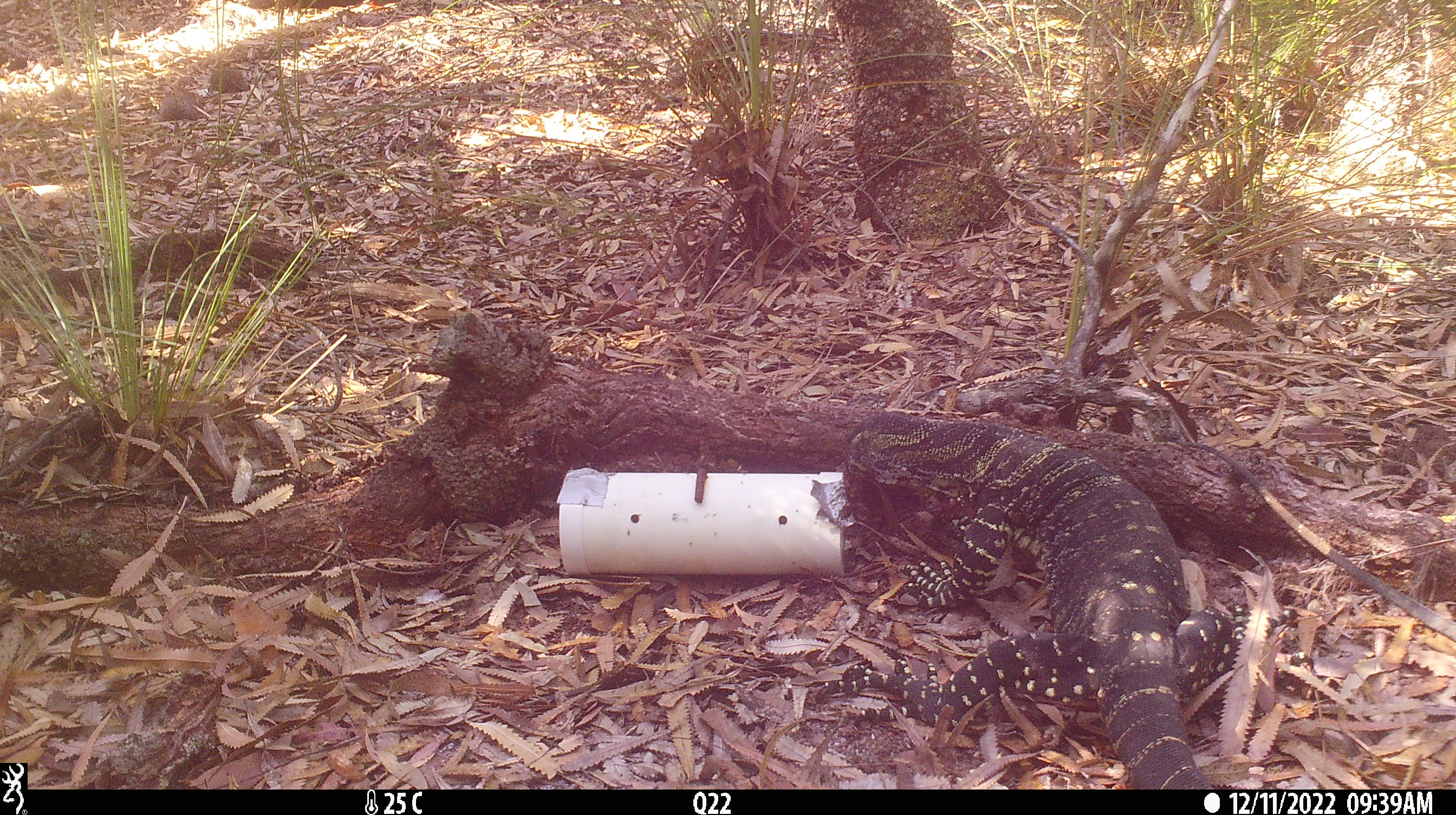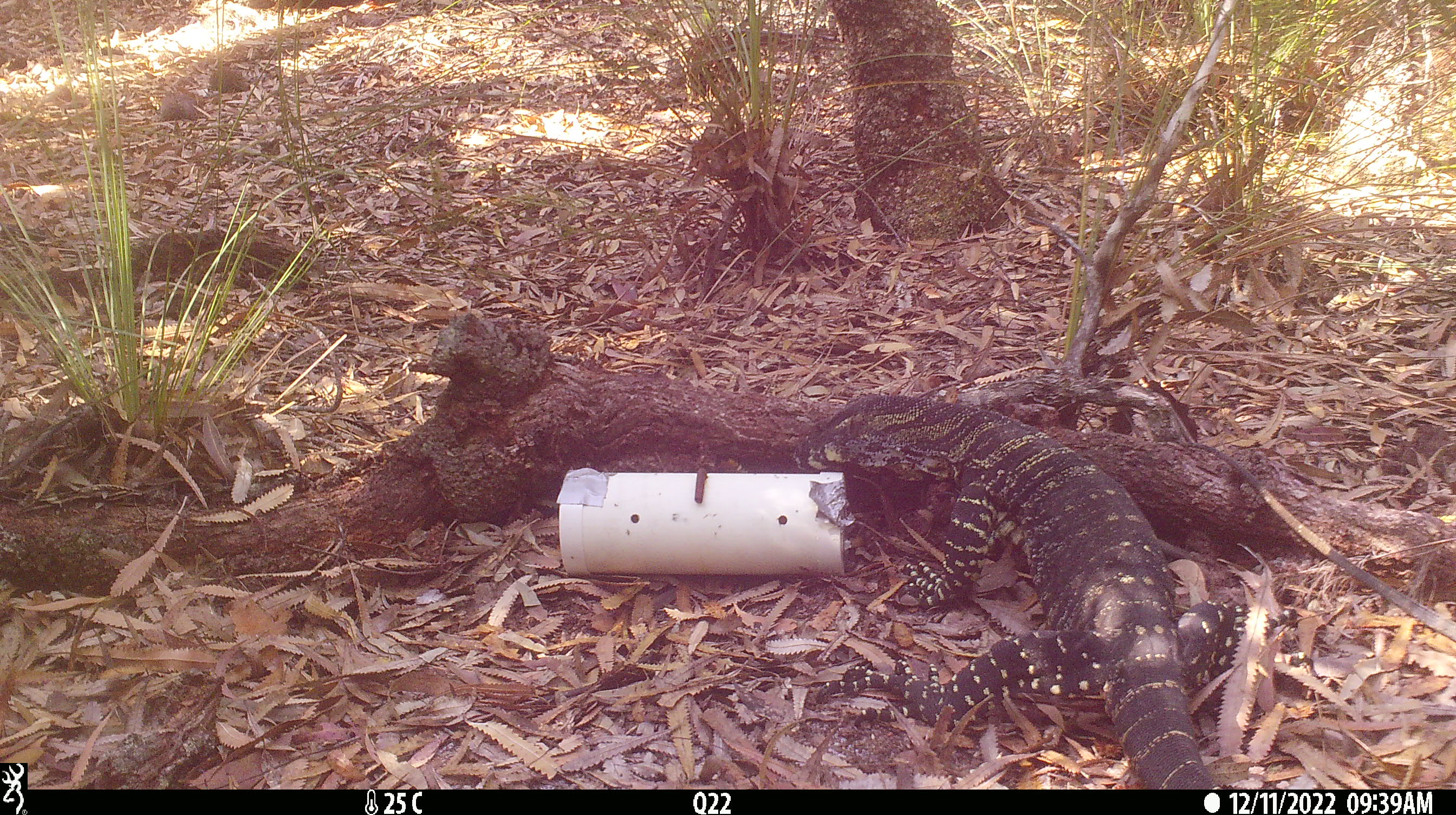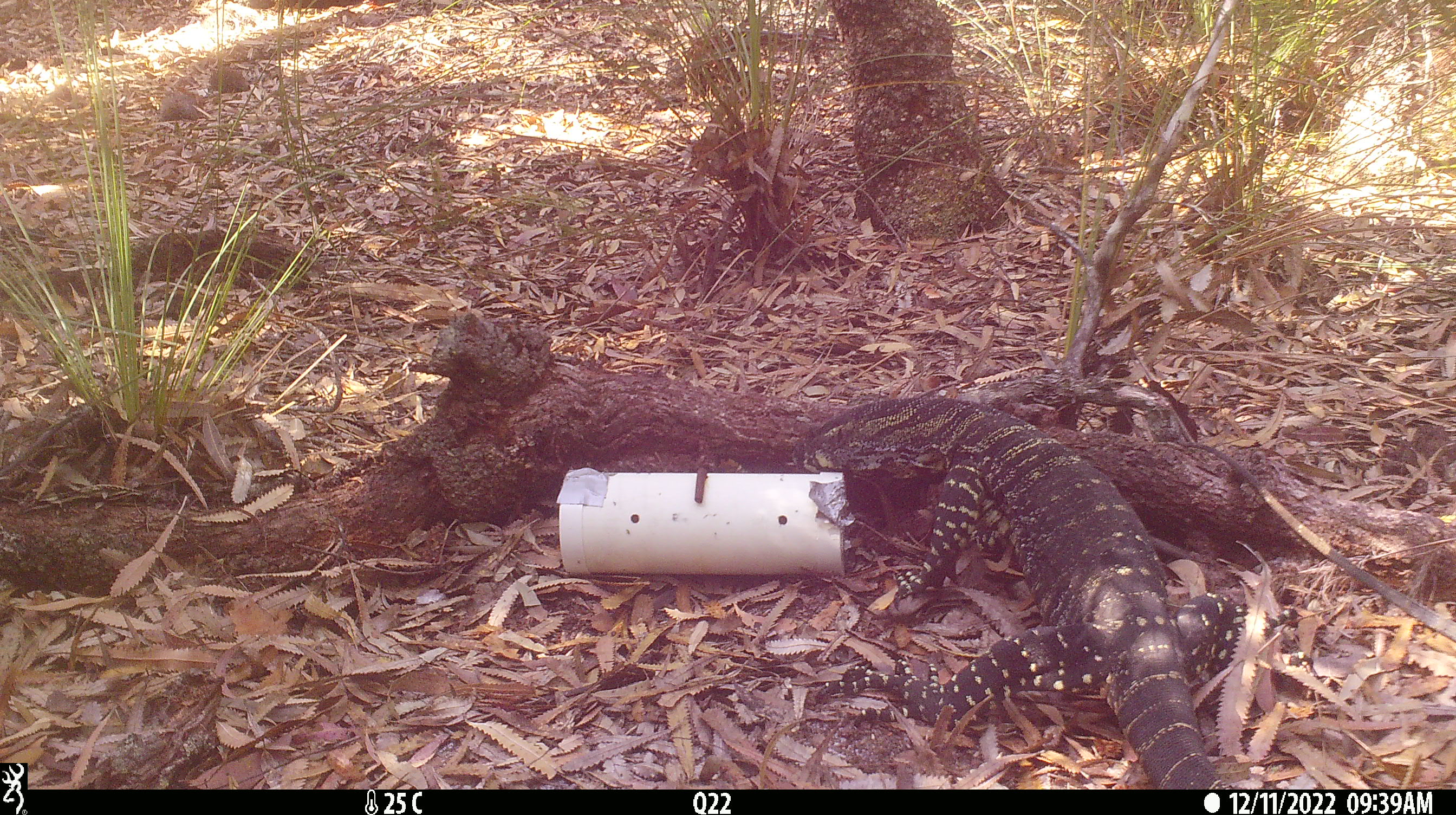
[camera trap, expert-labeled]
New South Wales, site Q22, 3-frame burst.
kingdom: Animalia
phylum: Chordata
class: Reptilia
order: Squamata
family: Varanidae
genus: Varanus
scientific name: Varanus varius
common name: lace monitor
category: goanna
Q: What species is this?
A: Goanna (lace monitor) (Varanus varius).